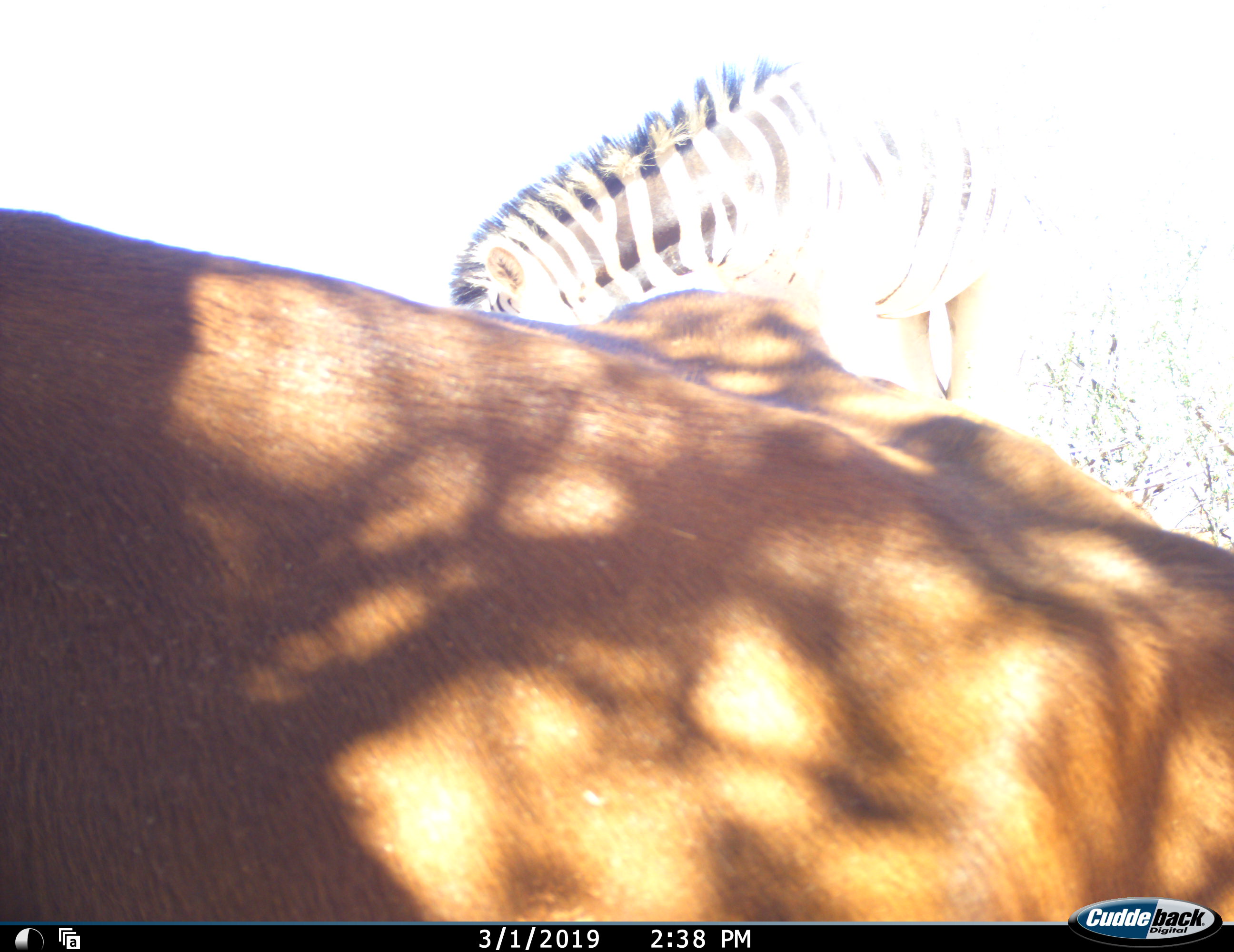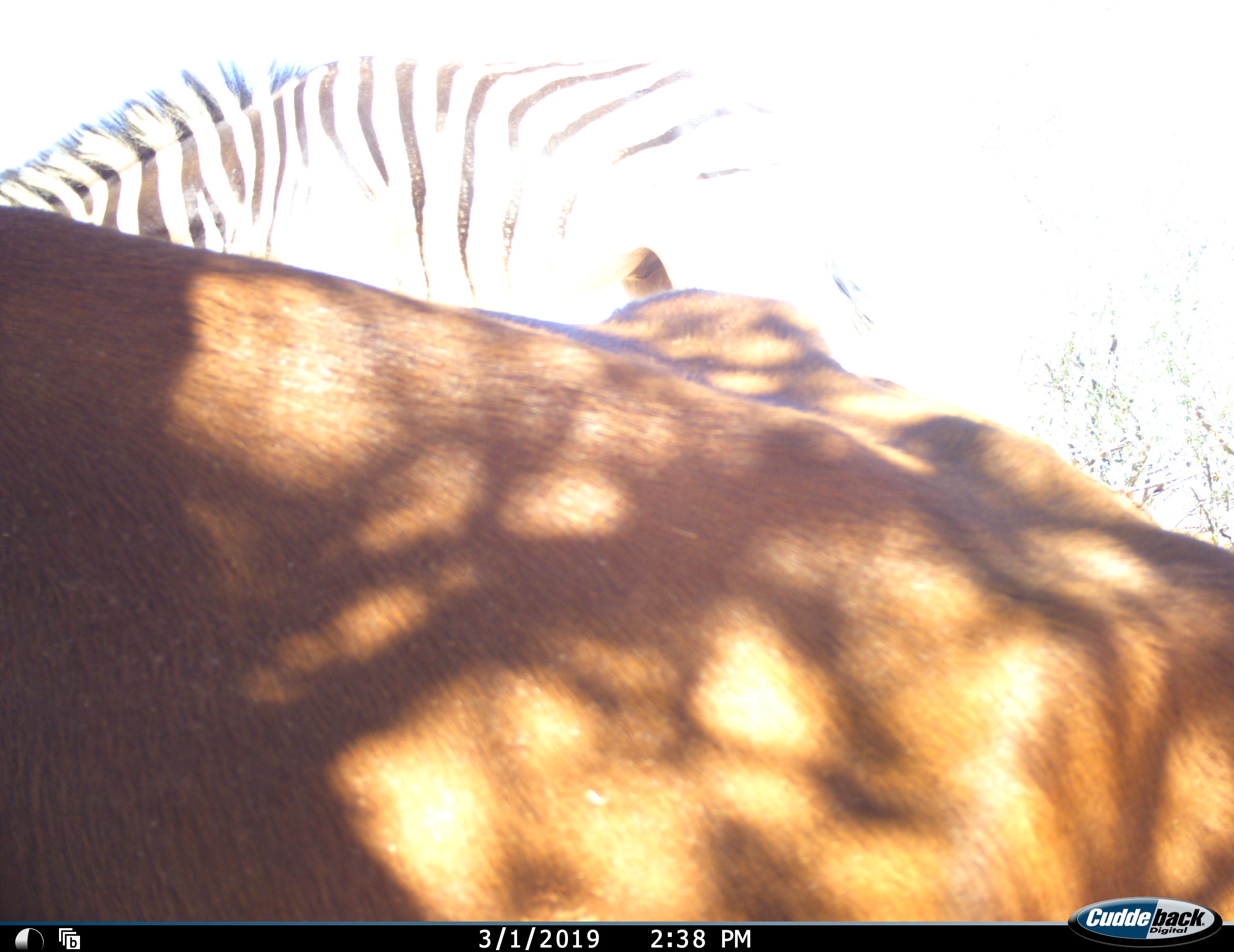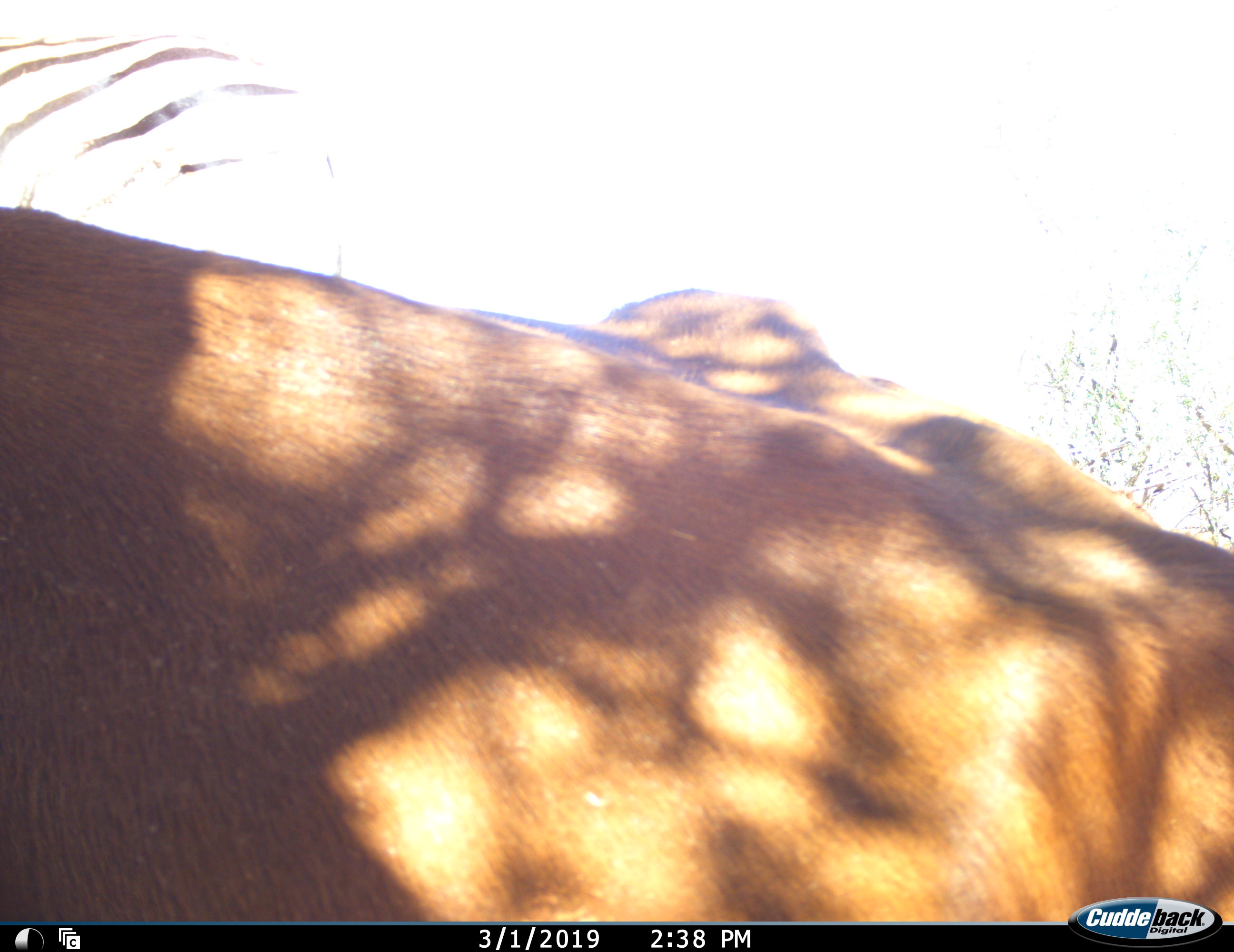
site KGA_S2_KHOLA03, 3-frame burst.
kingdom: Animalia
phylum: Chordata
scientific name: Vertebrata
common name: domestic animal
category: domesticanimal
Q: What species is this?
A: Domesticanimal (domestic animal) (Vertebrata).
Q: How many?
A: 1.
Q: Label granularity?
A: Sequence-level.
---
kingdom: Animalia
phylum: Chordata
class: Mammalia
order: Perissodactyla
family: Equidae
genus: Equus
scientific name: Equus quagga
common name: plains zebra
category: zebraplains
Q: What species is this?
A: Zebraplains (plains zebra) (Equus quagga).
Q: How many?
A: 1.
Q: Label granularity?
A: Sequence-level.